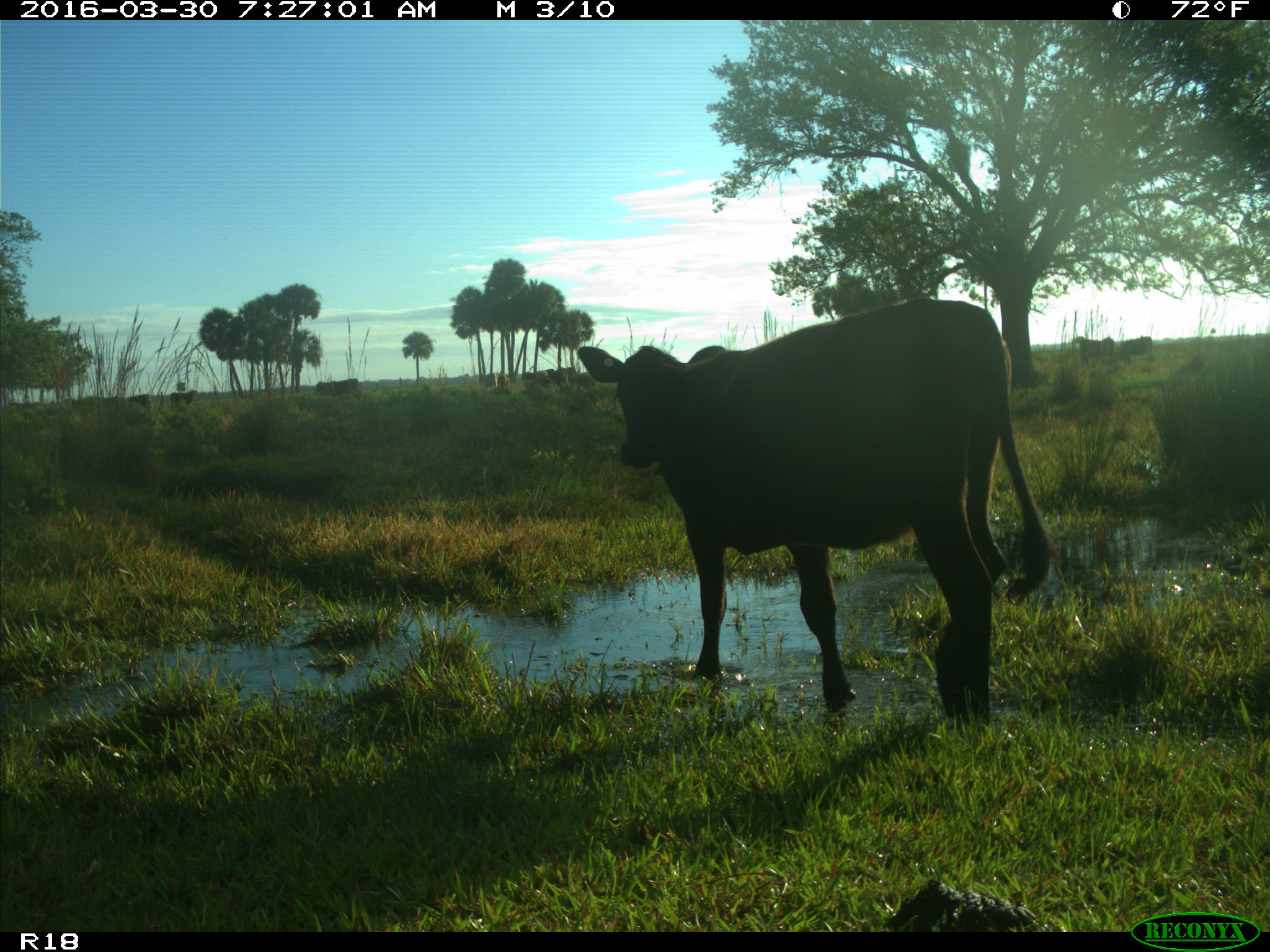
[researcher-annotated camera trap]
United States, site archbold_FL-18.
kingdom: Animalia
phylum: Chordata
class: Mammalia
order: Artiodactyla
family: Bovidae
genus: Bos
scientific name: Bos taurus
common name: domestic cow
Bos taurus (domestic cow).